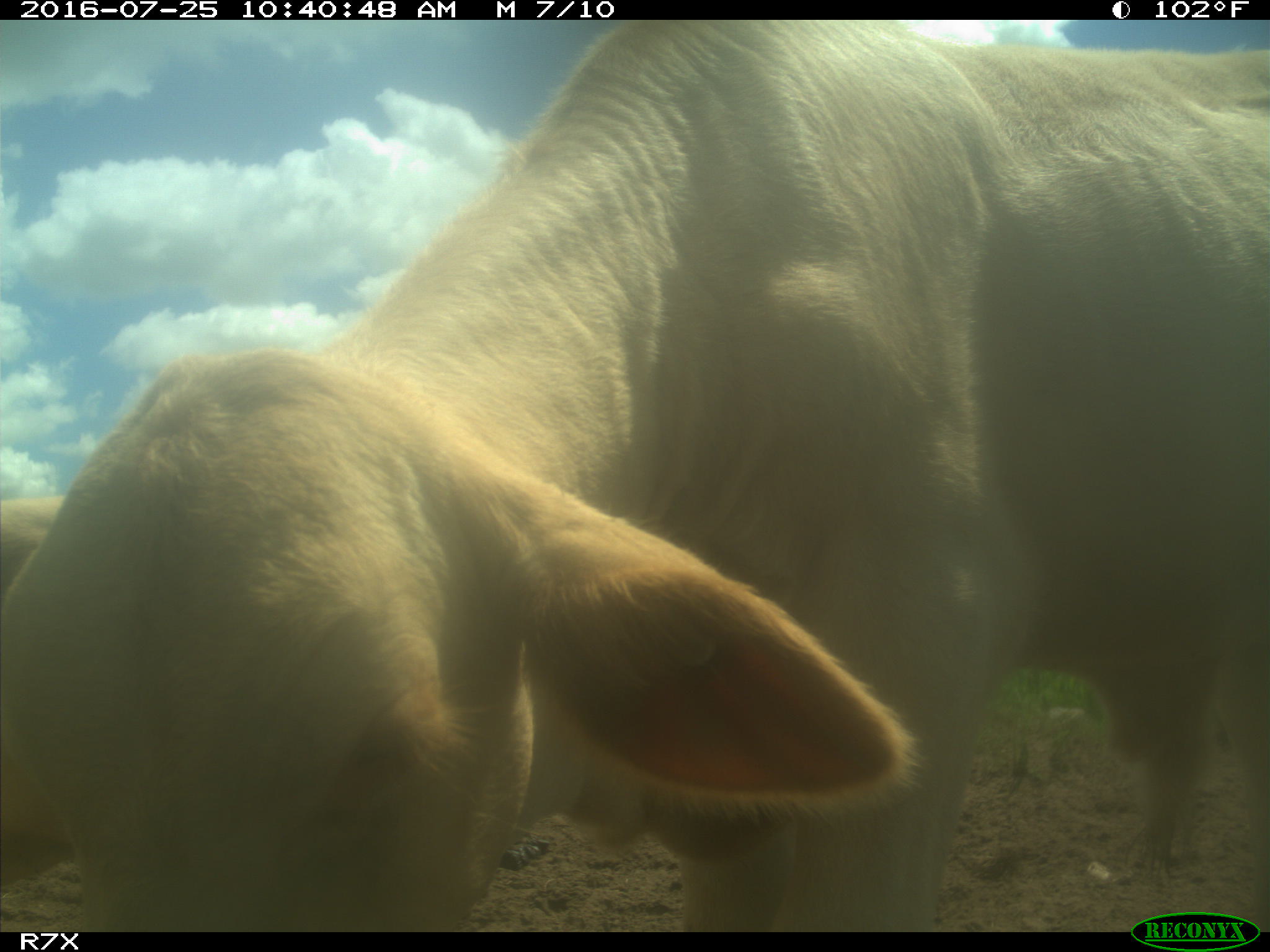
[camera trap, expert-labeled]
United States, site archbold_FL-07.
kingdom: Animalia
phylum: Chordata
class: Mammalia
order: Artiodactyla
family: Bovidae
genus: Bos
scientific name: Bos taurus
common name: domestic cow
Bos taurus (domestic cow).